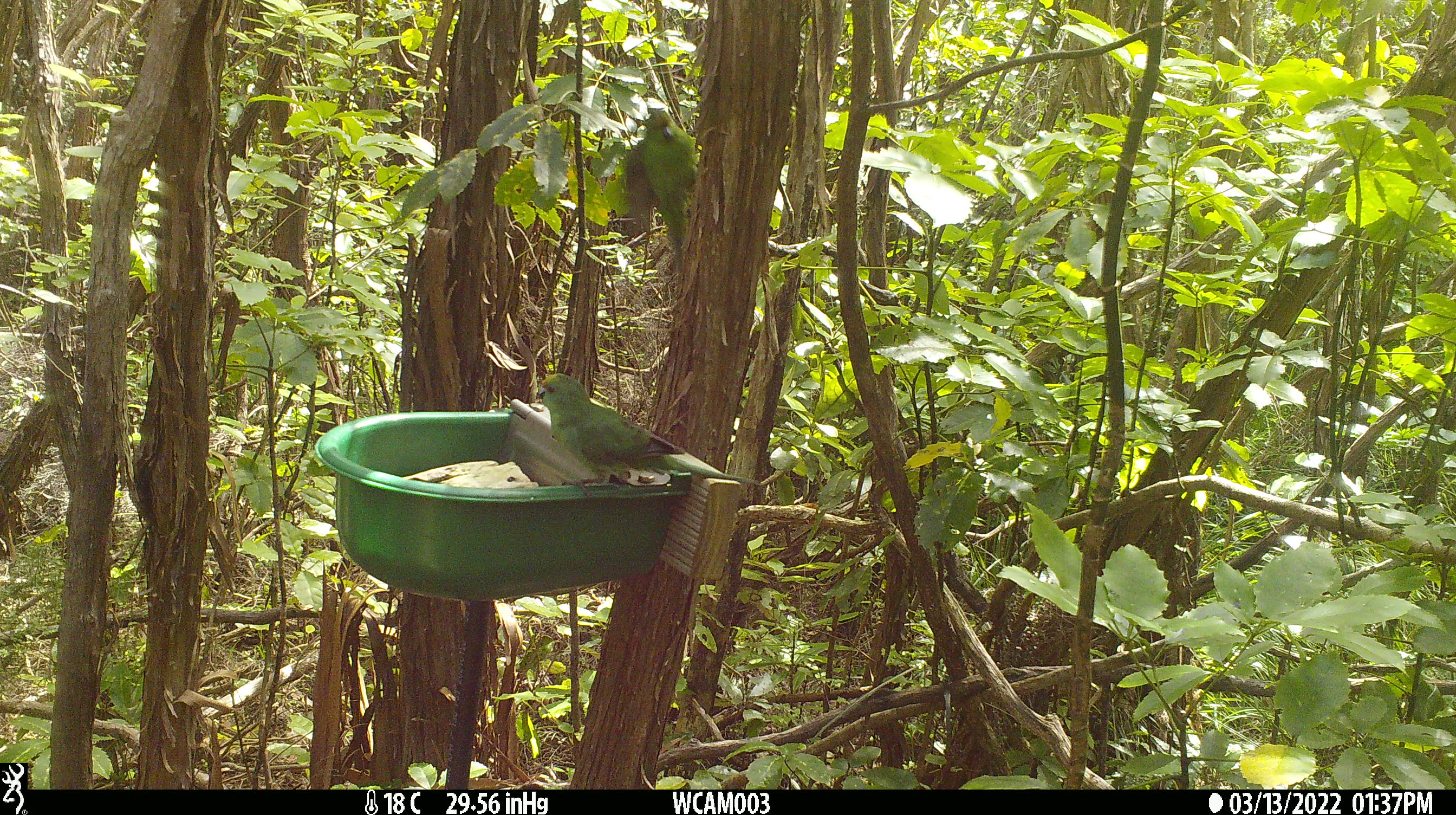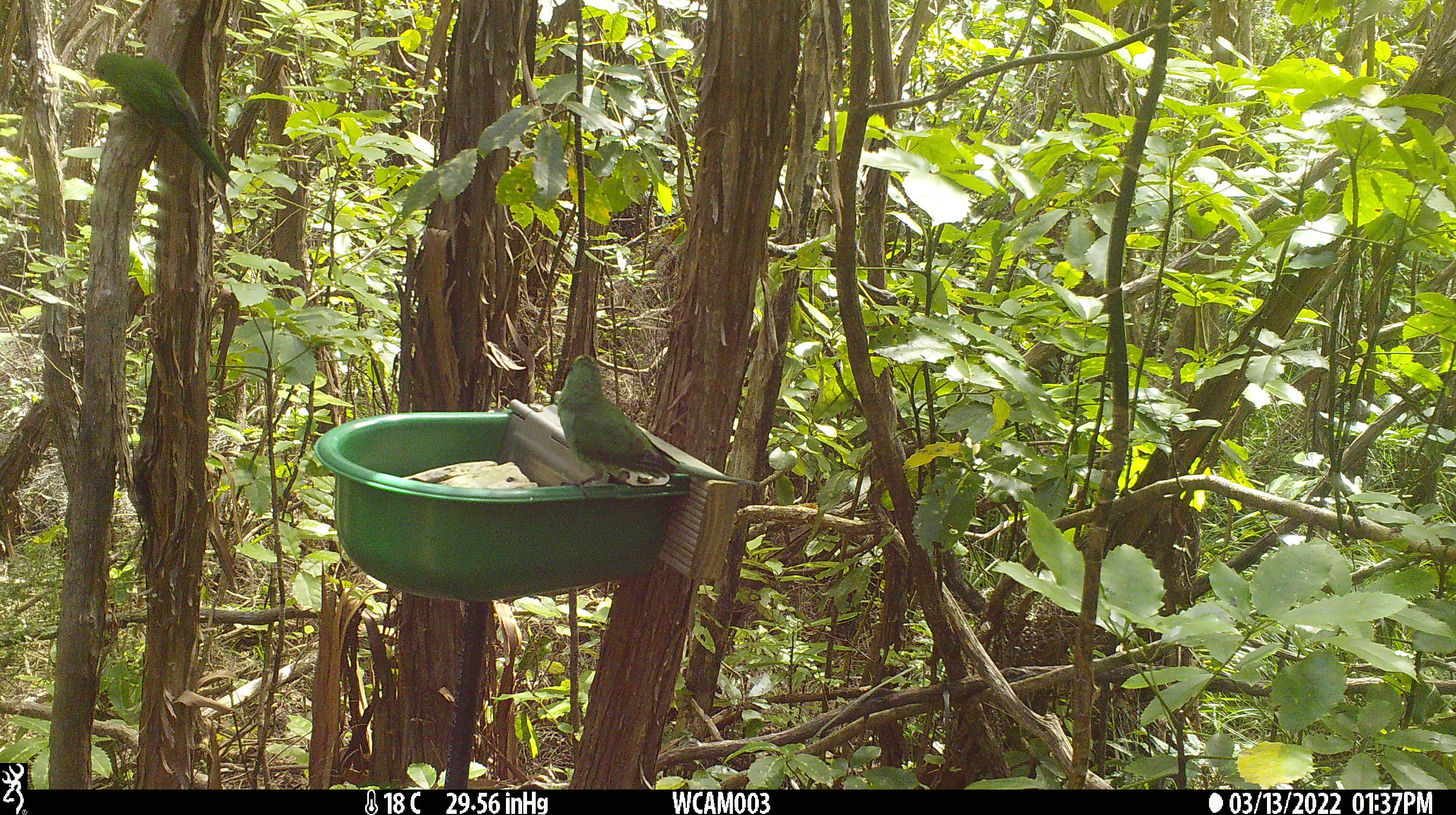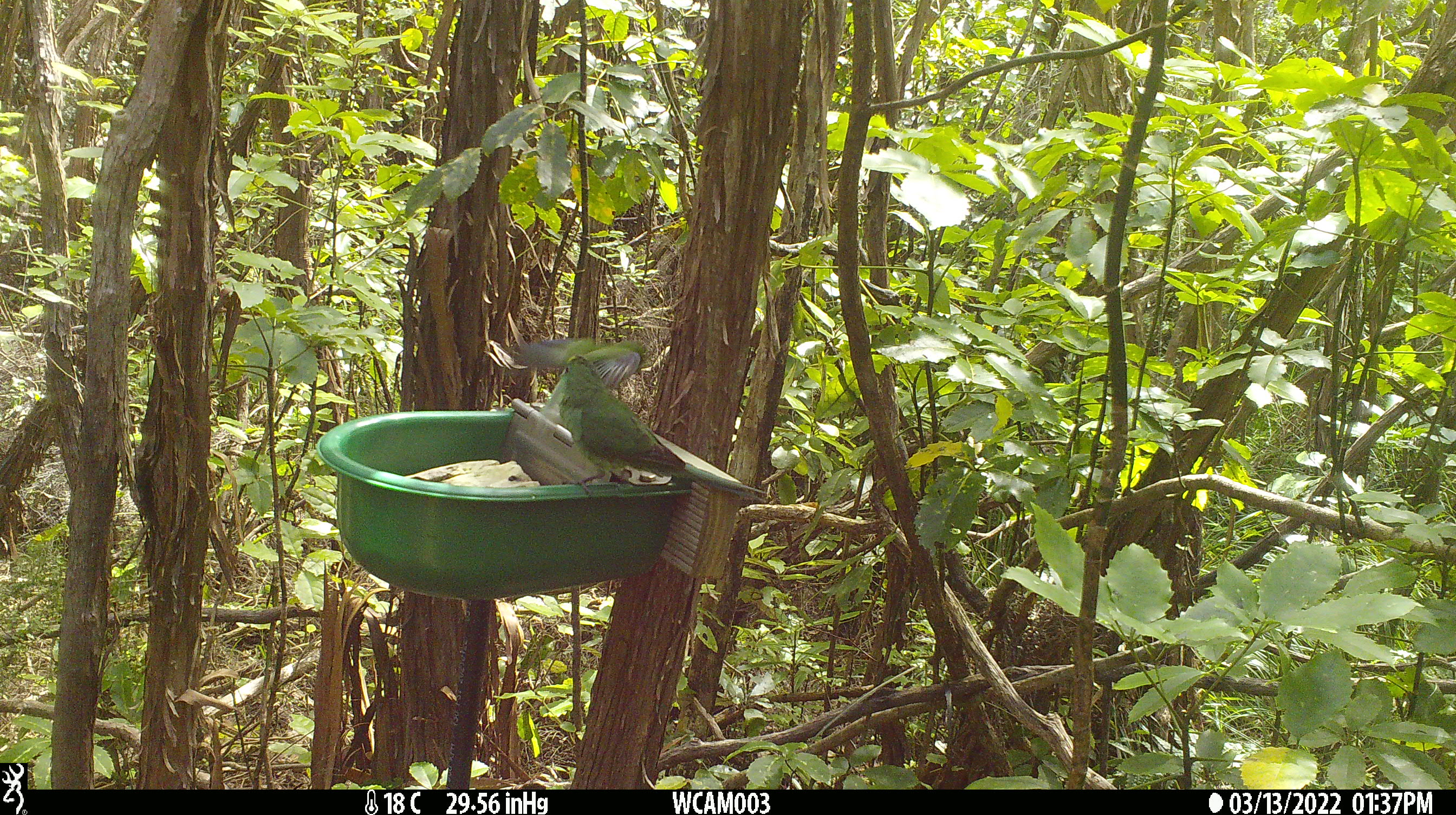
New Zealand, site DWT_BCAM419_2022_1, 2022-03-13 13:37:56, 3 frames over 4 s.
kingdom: Animalia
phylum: Chordata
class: Aves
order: Psittaciformes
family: Psittaculidae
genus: Cyanoramphus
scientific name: Cyanoramphus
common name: parakeet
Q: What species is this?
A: Parakeet (Cyanoramphus).